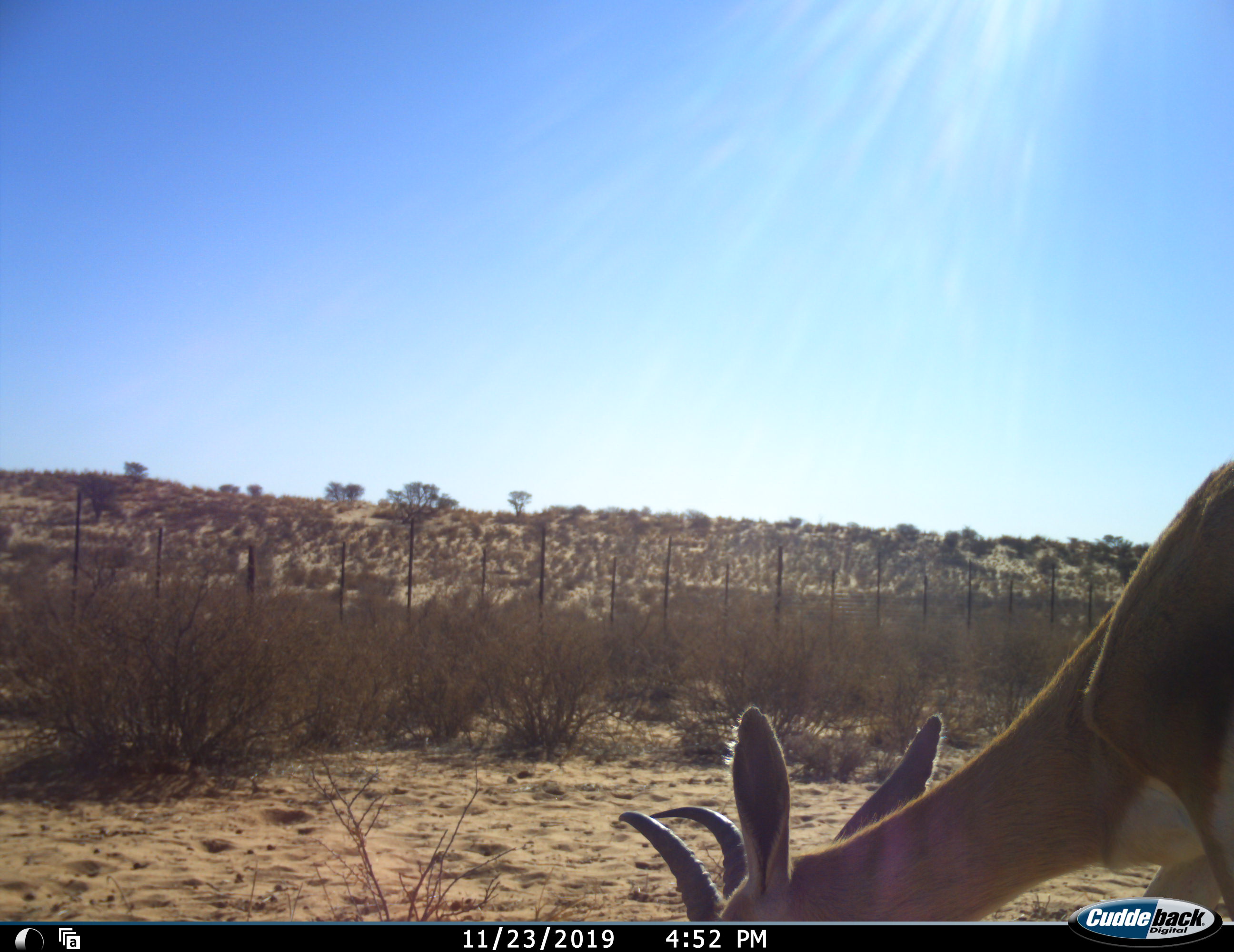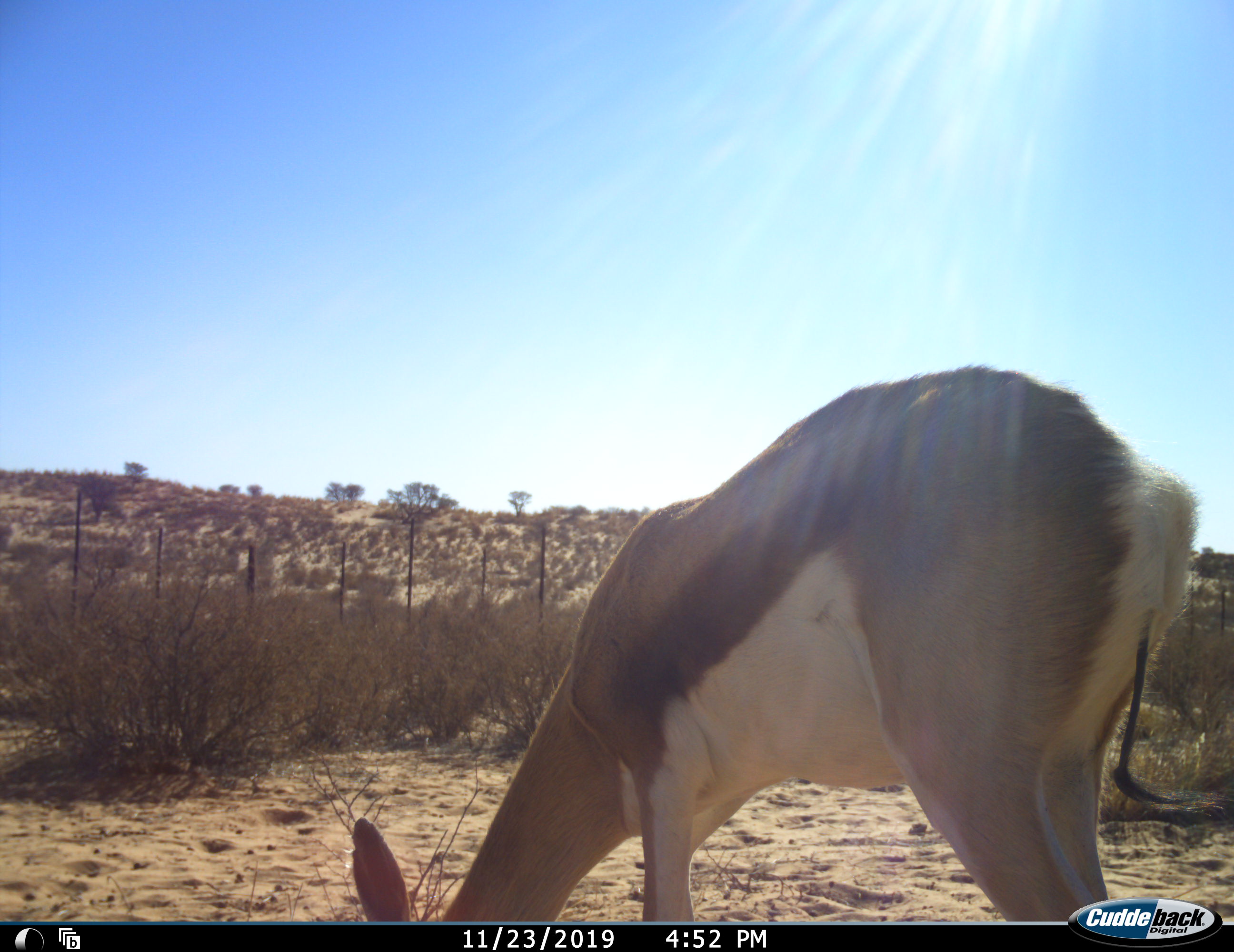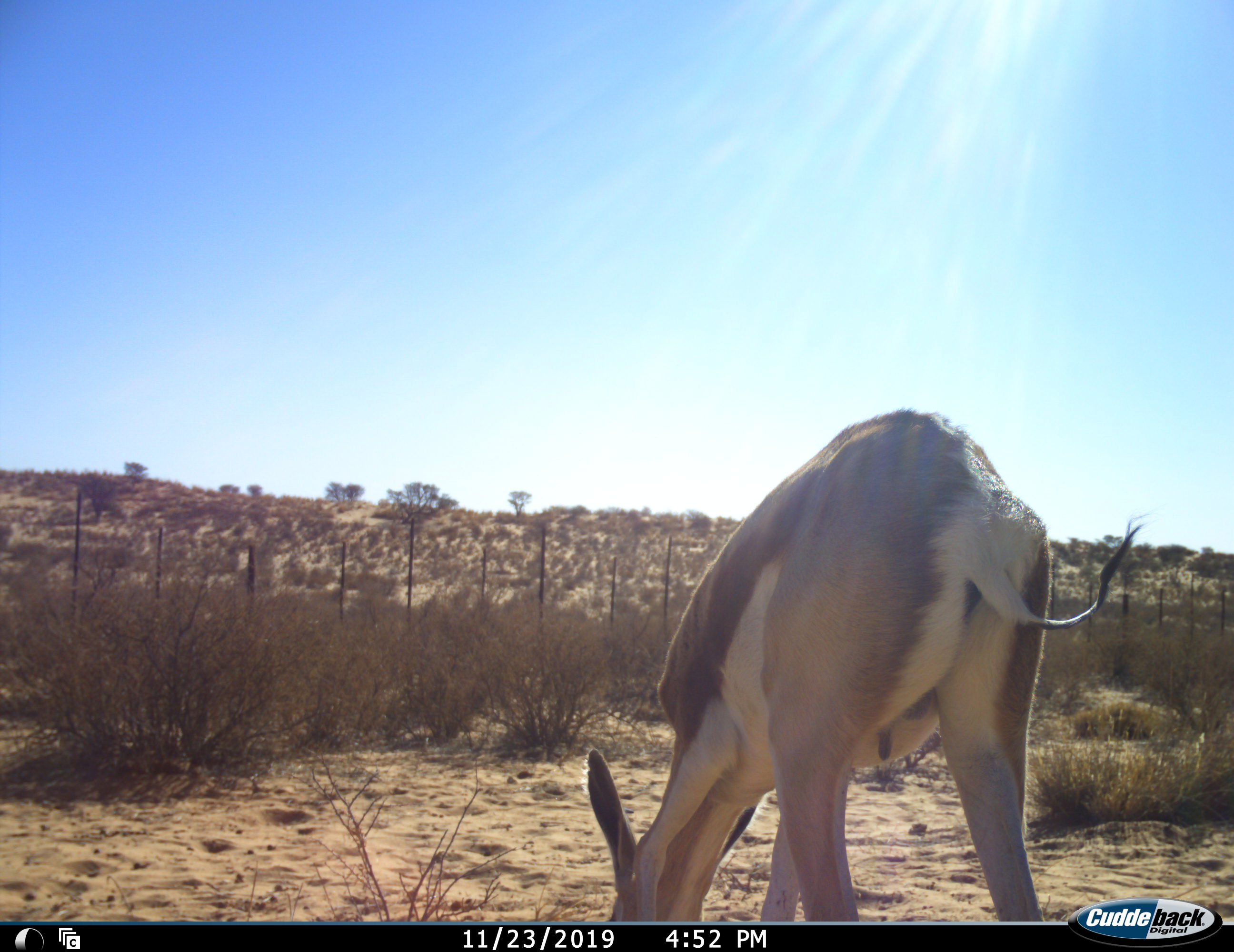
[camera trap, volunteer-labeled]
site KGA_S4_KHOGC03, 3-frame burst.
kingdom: Animalia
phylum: Chordata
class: Mammalia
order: Artiodactyla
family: Bovidae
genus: Antidorcas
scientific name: Antidorcas marsupialis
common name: springbok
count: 1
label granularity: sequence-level